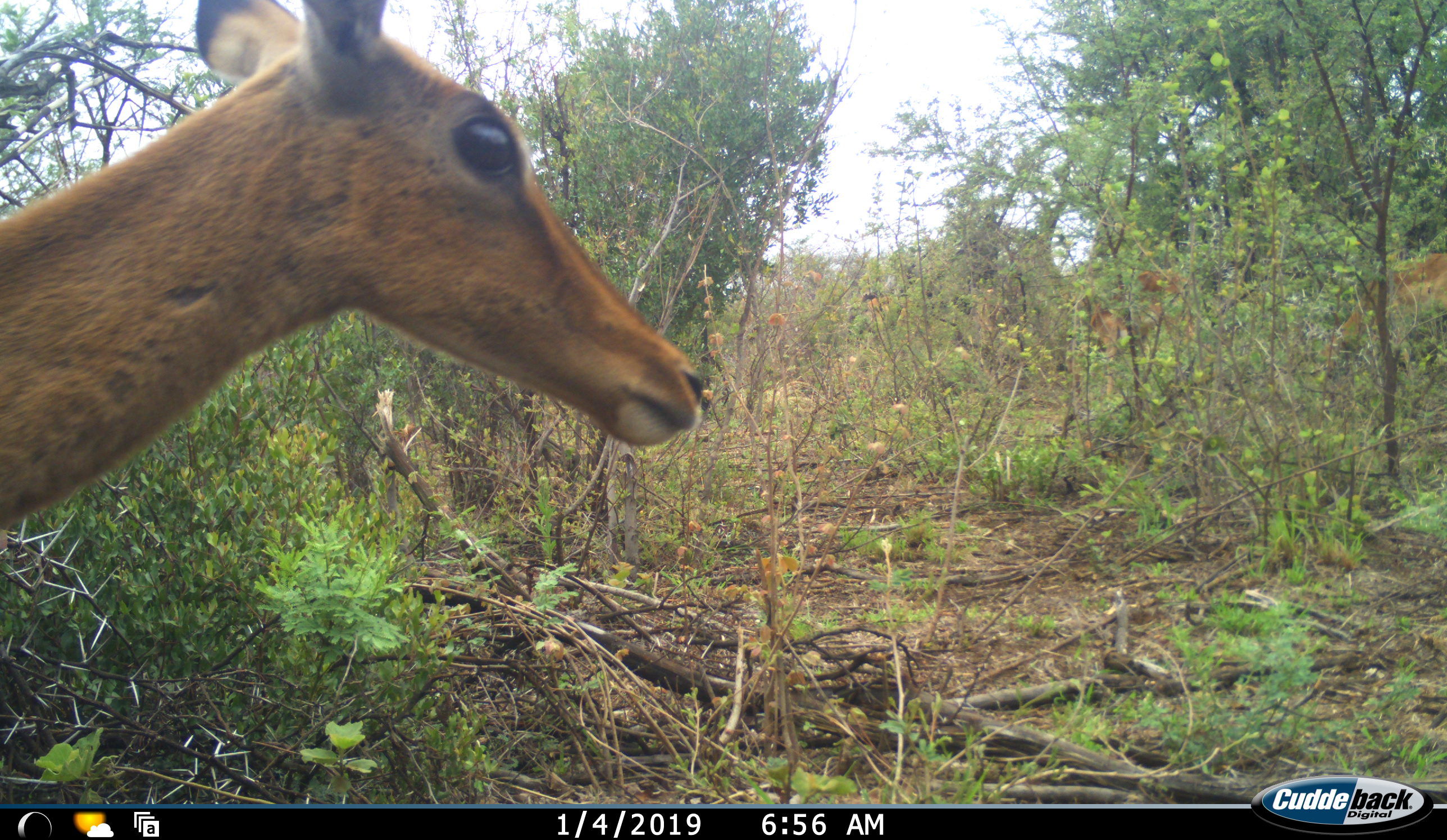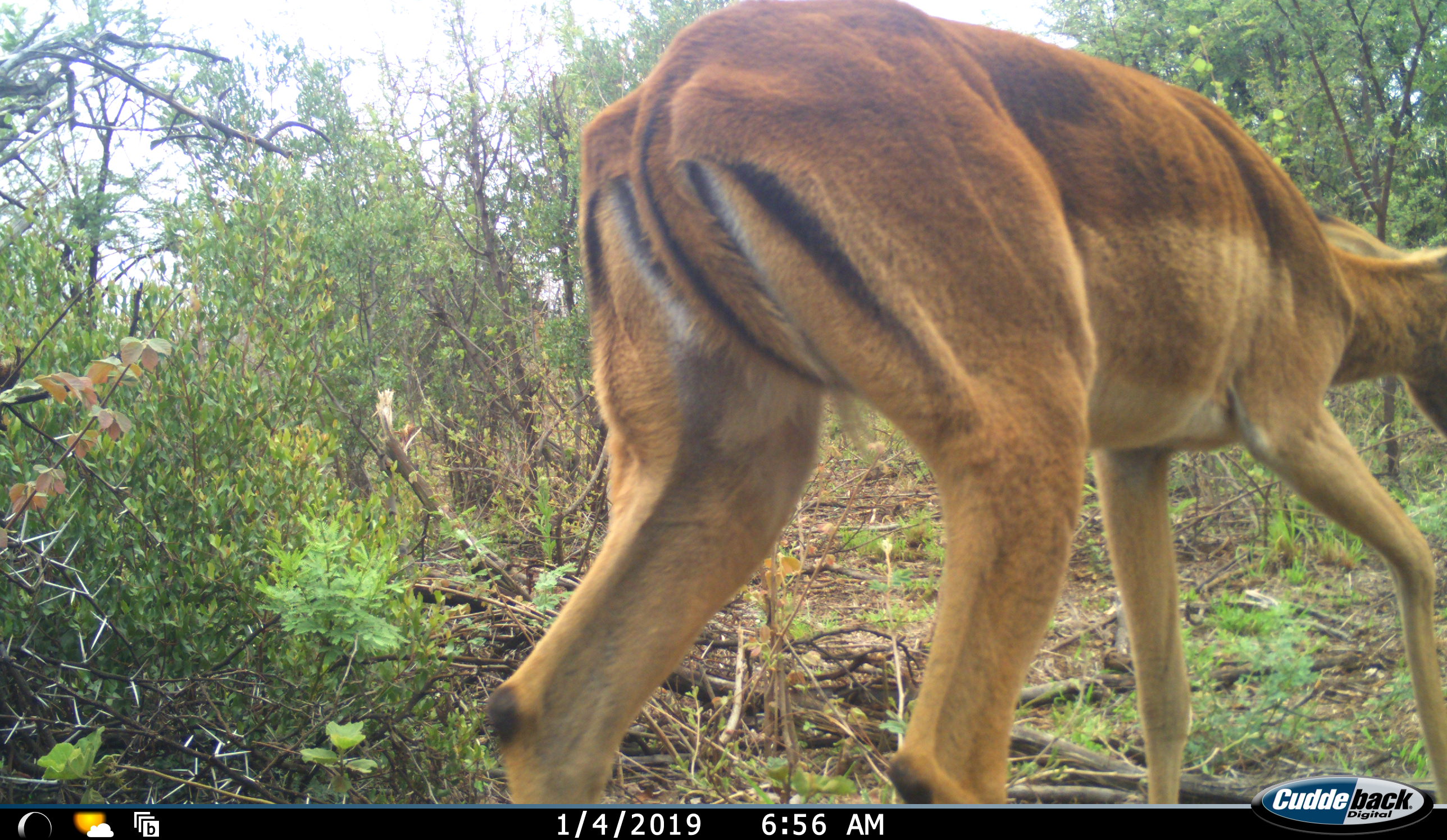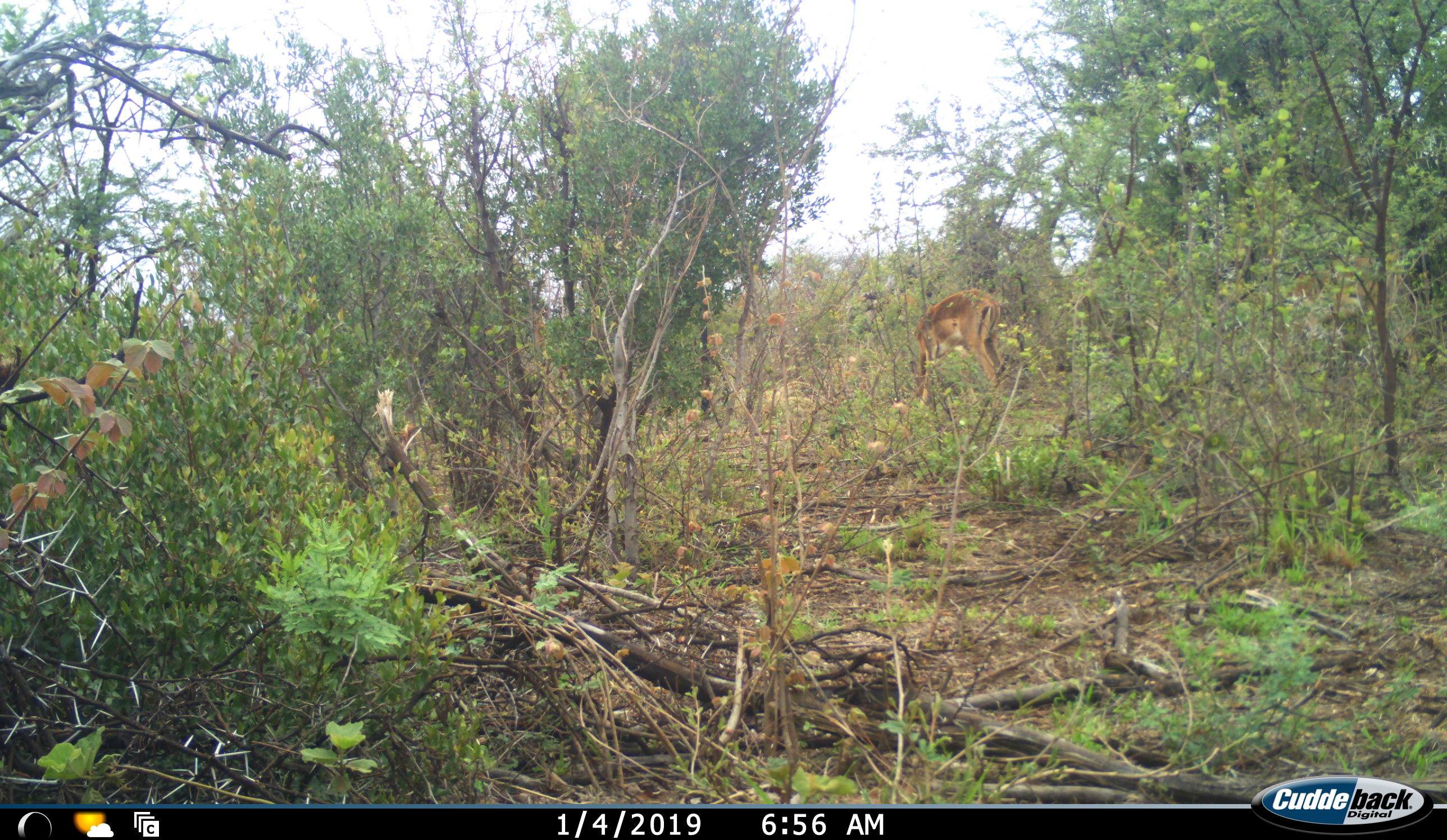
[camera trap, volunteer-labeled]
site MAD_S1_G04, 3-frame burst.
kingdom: Animalia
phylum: Chordata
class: Mammalia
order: Artiodactyla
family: Bovidae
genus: Aepyceros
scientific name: Aepyceros melampus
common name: impala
Impala (Aepyceros melampus), count 3. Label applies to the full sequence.